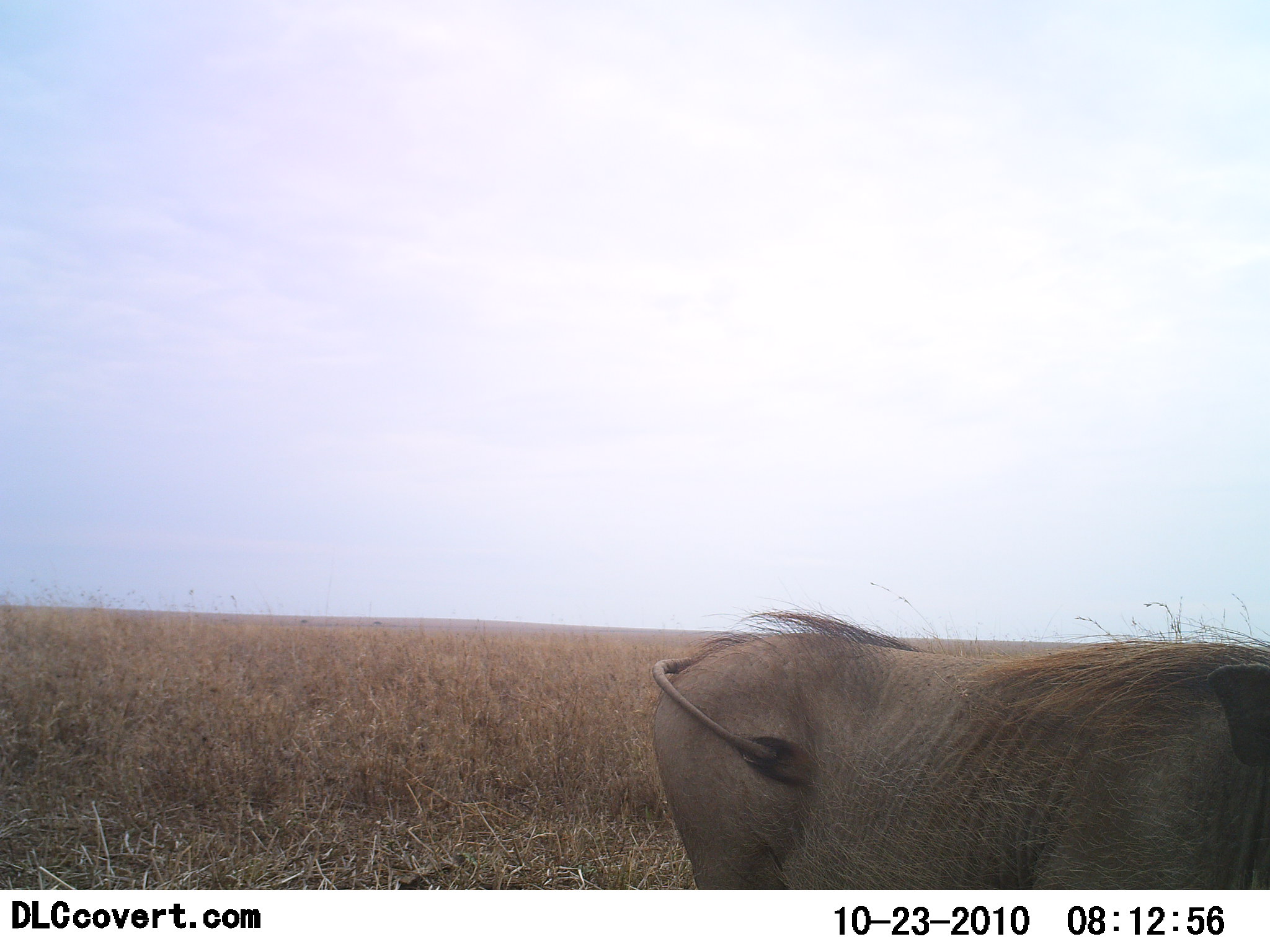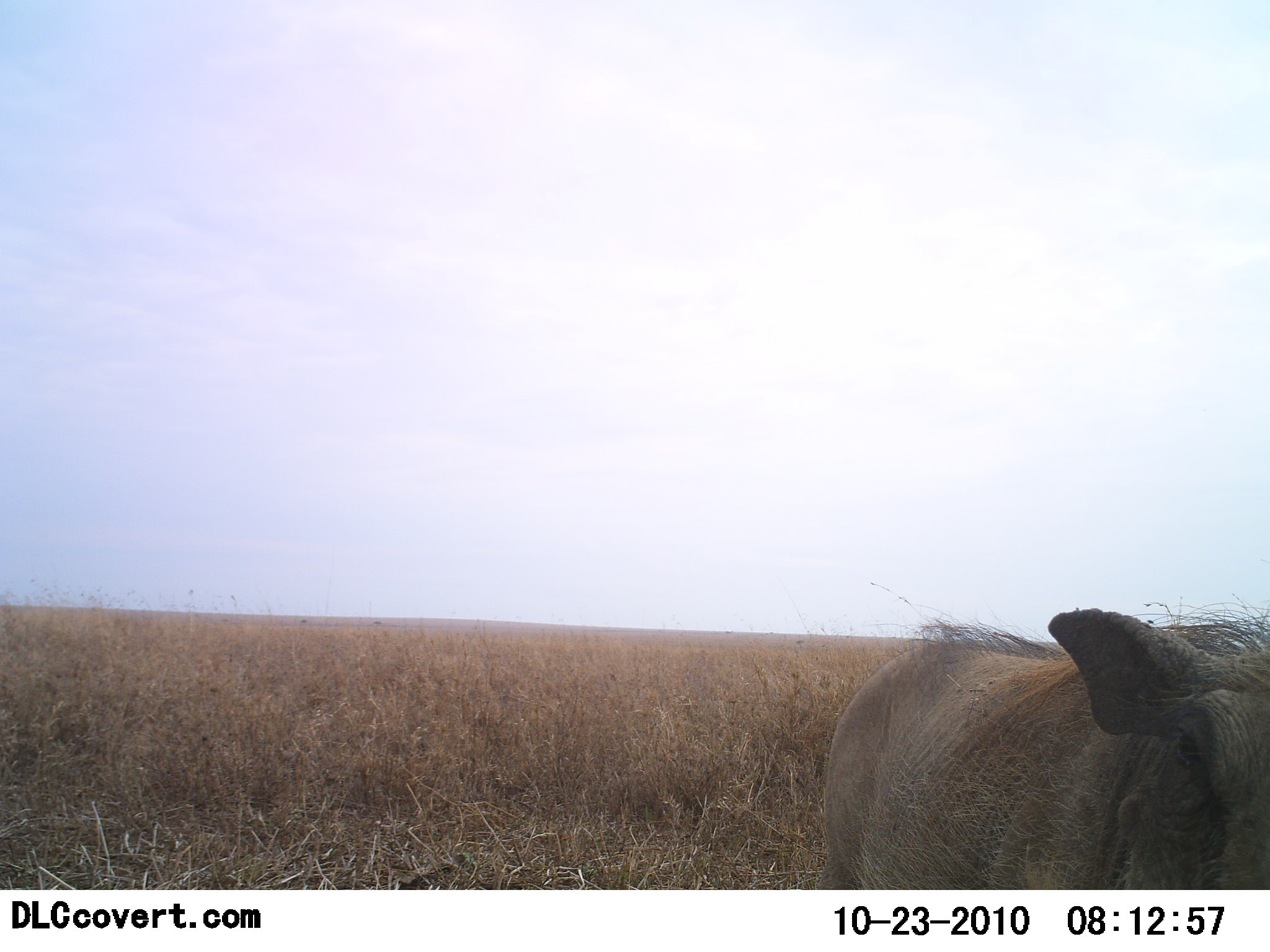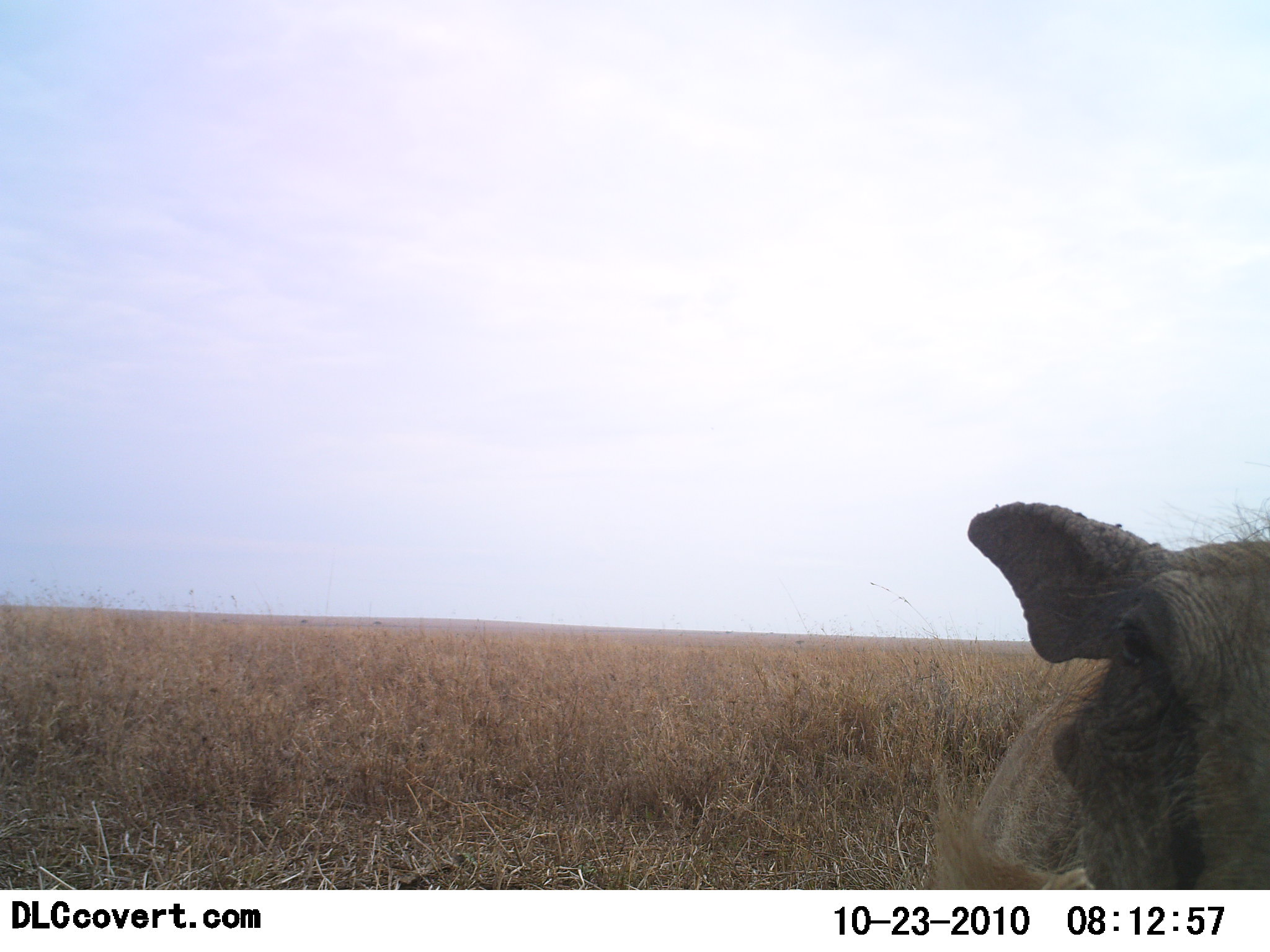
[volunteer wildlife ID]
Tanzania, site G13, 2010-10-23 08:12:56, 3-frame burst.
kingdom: Animalia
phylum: Chordata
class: Mammalia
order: Artiodactyla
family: Suidae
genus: Phacochoerus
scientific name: Phacochoerus africanus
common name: warthog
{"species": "warthog (Phacochoerus africanus)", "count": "1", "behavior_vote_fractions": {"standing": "15%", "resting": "0%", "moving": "77%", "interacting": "8%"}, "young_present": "0%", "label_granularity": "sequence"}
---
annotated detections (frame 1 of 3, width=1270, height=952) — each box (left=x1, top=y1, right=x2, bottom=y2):
animal: (left=651, top=597, right=1270, bottom=891)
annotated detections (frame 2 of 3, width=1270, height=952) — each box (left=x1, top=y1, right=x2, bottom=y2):
animal: (left=819, top=598, right=1270, bottom=890)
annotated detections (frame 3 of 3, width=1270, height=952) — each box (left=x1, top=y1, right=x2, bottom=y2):
animal: (left=930, top=498, right=1270, bottom=889)